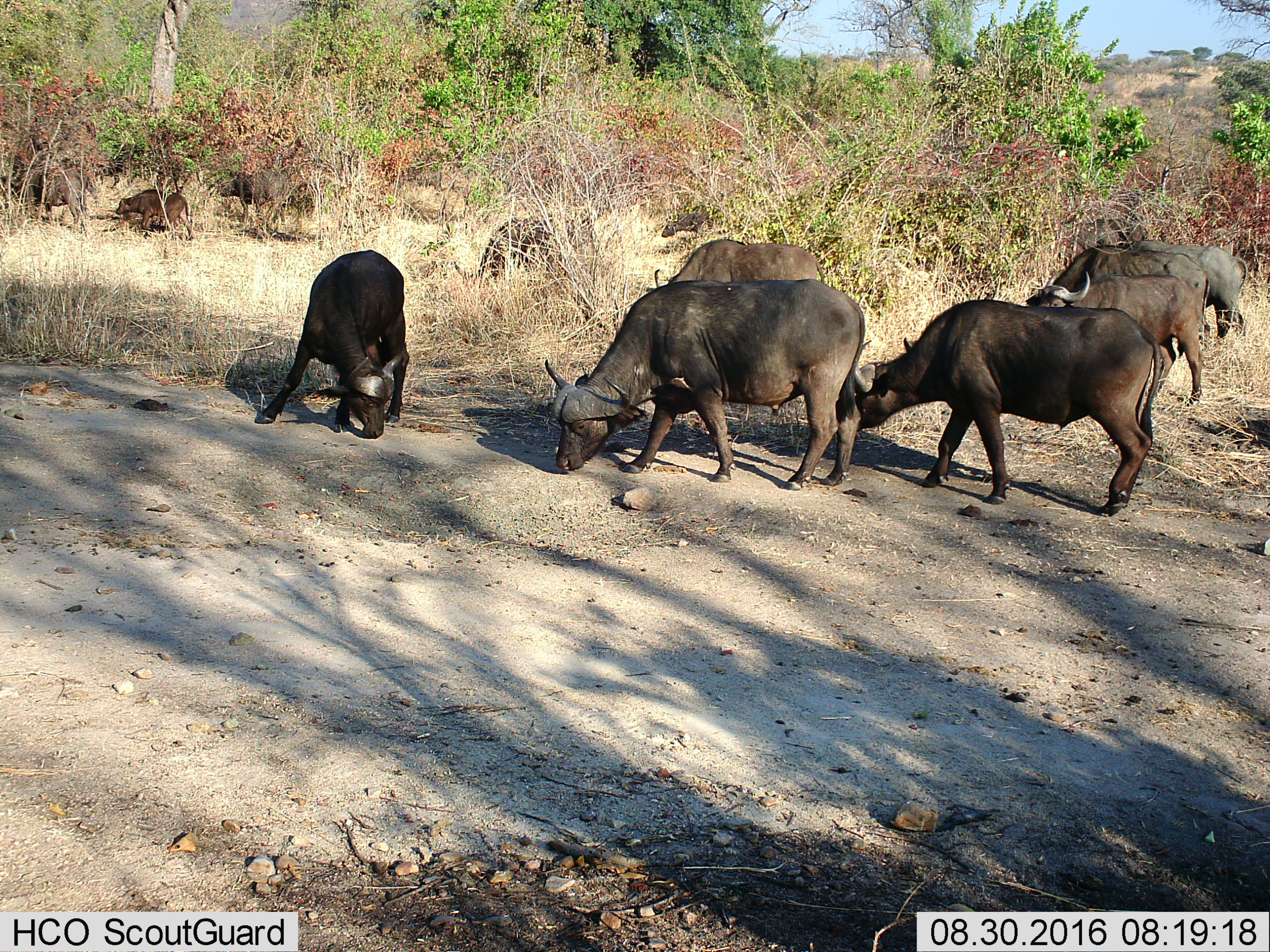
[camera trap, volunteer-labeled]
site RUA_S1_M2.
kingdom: Animalia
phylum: Chordata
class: Mammalia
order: Artiodactyla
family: Bovidae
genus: Syncerus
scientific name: Syncerus caffer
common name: african buffalo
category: buffalo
Buffalo (african buffalo) (Syncerus caffer), count 11-50. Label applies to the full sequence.